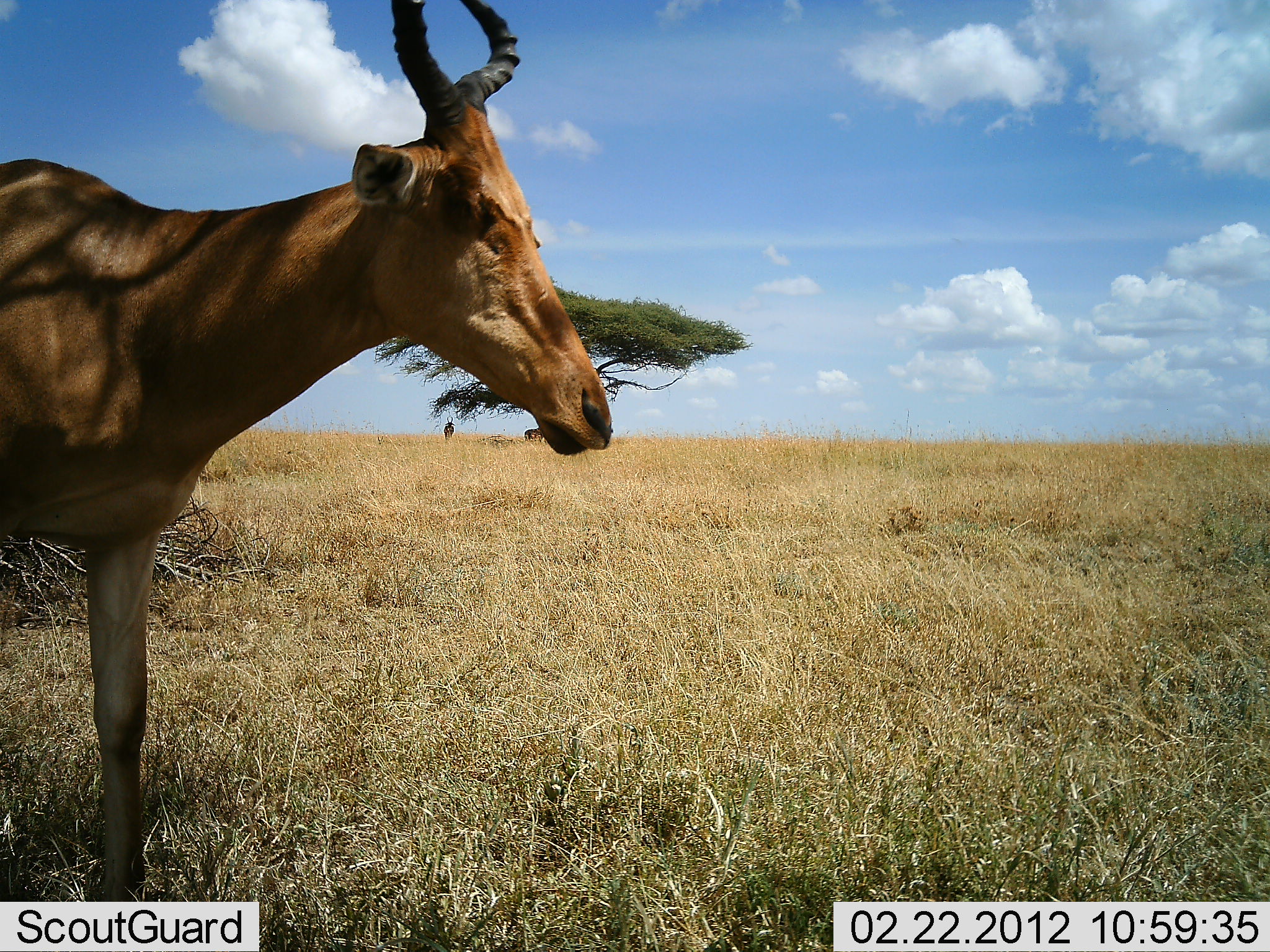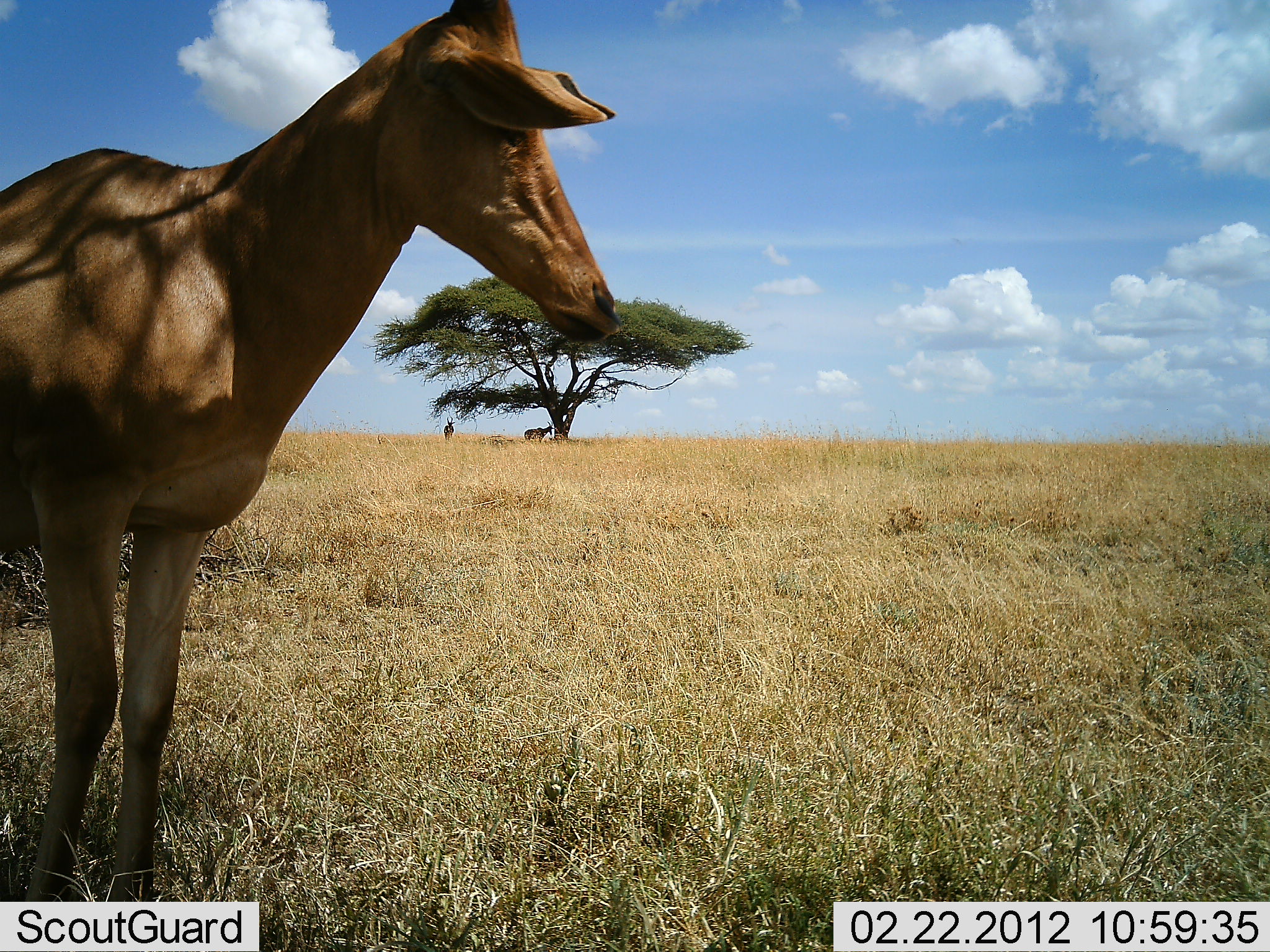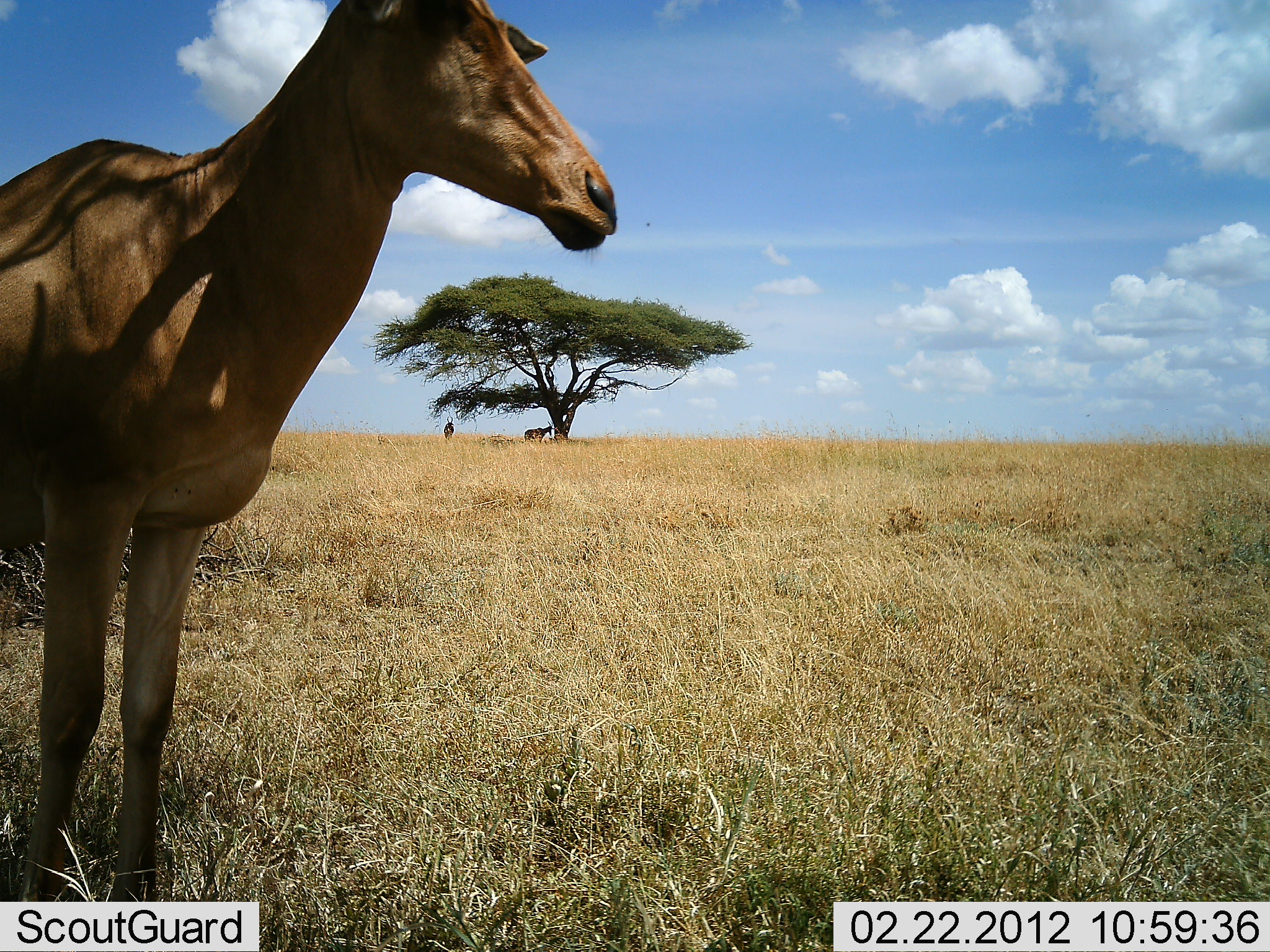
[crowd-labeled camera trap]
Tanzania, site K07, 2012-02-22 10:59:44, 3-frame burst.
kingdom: Animalia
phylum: Chordata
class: Mammalia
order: Artiodactyla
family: Bovidae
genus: Alcelaphus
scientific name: Alcelaphus buselaphus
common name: hartebeest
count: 3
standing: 83%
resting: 0%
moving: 17%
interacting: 0%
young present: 0%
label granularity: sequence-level